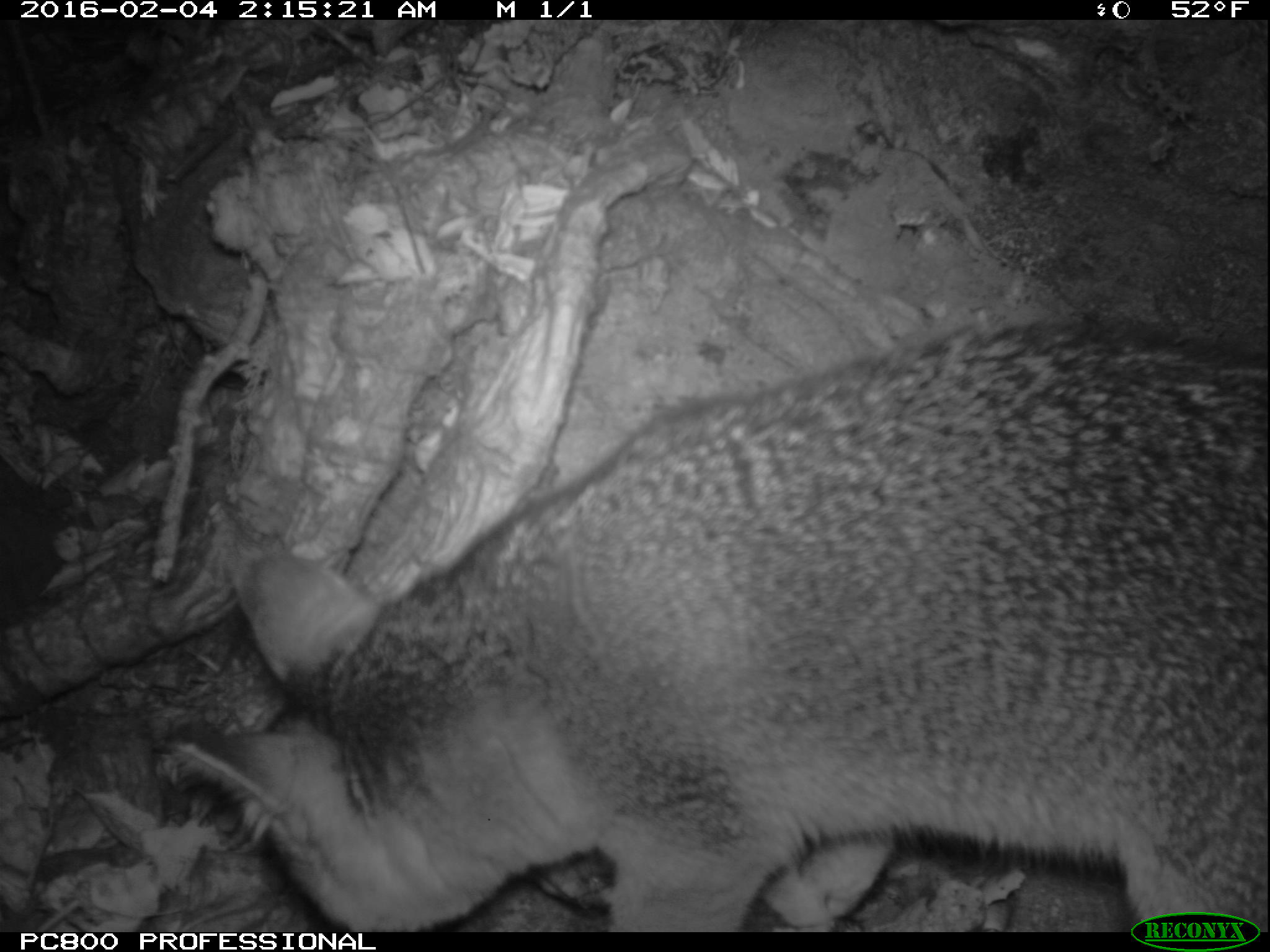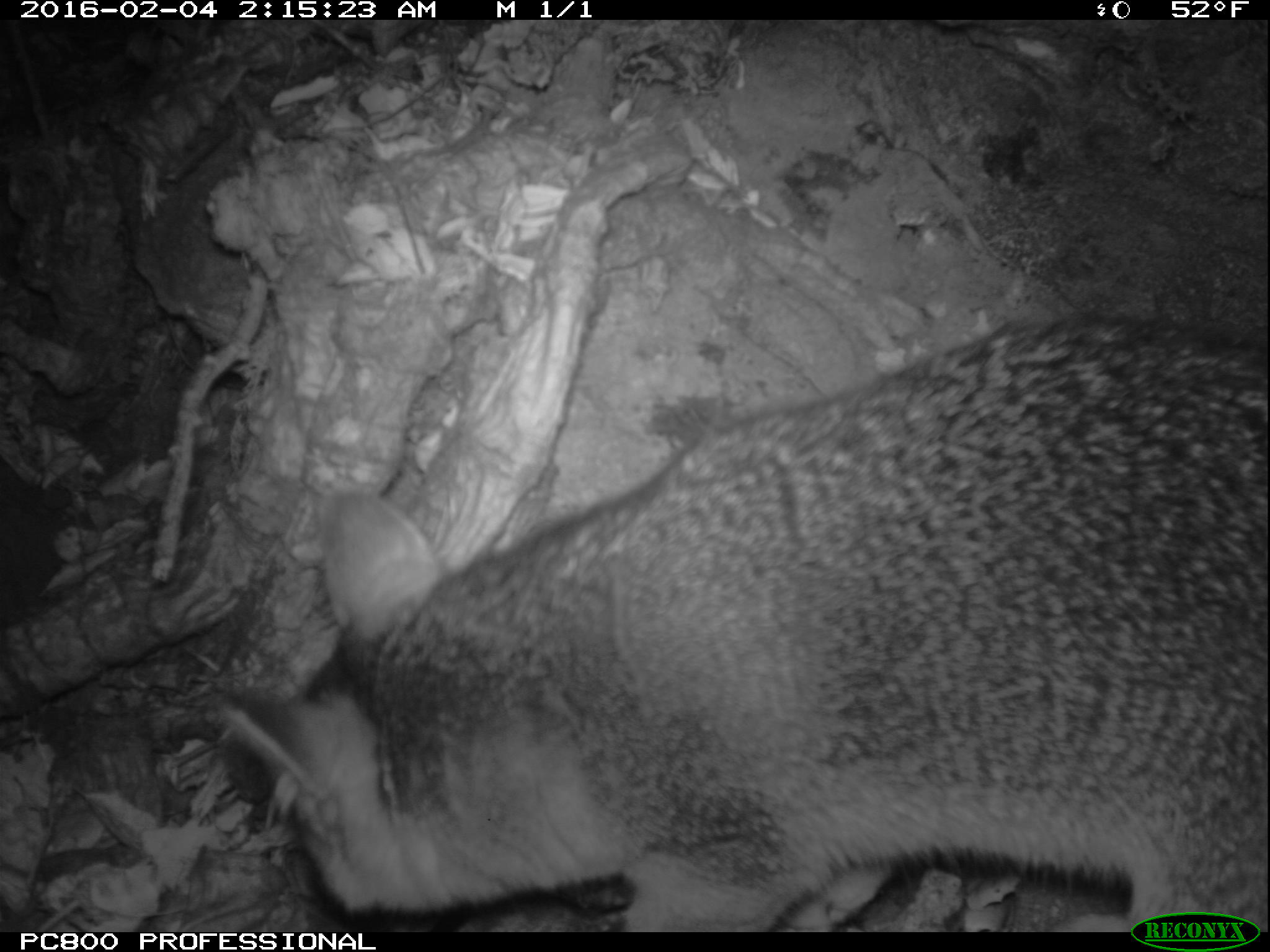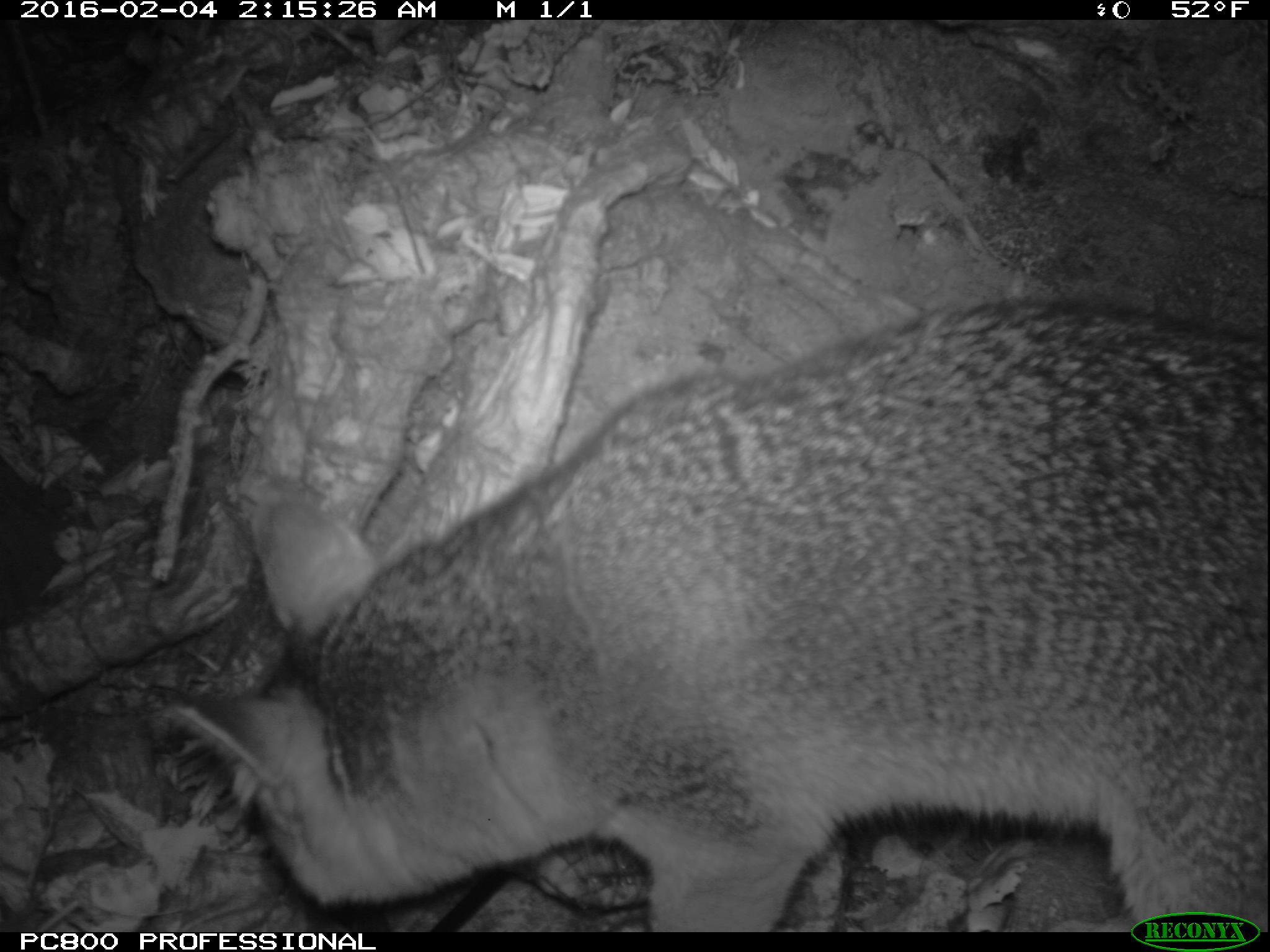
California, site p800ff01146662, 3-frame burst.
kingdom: Animalia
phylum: Chordata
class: Mammalia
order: Carnivora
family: Canidae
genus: Urocyon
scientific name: Urocyon littoralis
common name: island fox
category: fox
Fox (island fox) (Urocyon littoralis).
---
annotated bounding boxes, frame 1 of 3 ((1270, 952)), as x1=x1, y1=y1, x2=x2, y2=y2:
fox: x1=170, y1=315, x2=1269, y2=932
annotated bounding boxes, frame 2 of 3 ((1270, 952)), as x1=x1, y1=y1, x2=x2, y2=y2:
fox: x1=216, y1=314, x2=1269, y2=932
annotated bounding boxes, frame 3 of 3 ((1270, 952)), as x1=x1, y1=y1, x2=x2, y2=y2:
fox: x1=167, y1=298, x2=1268, y2=932